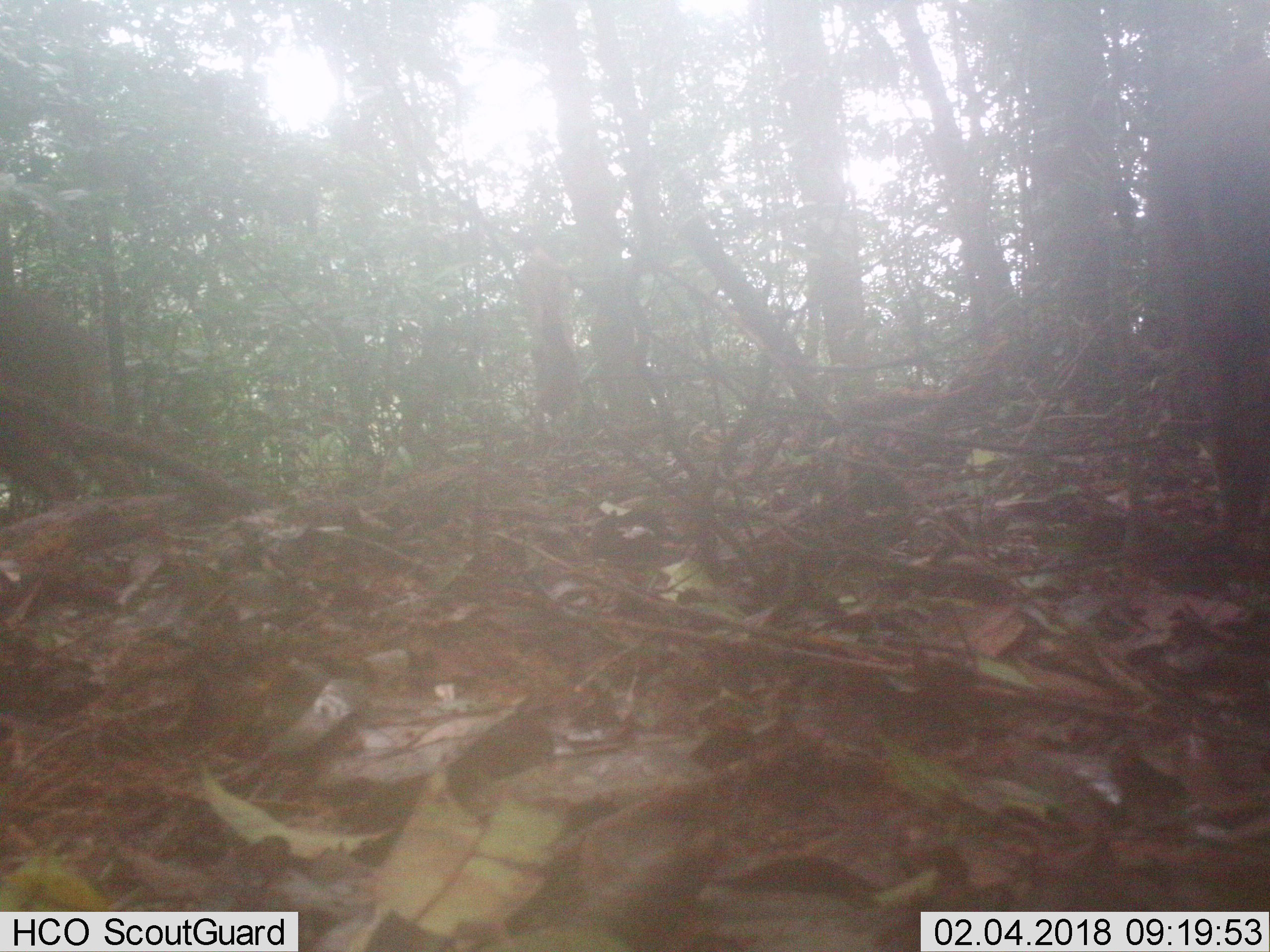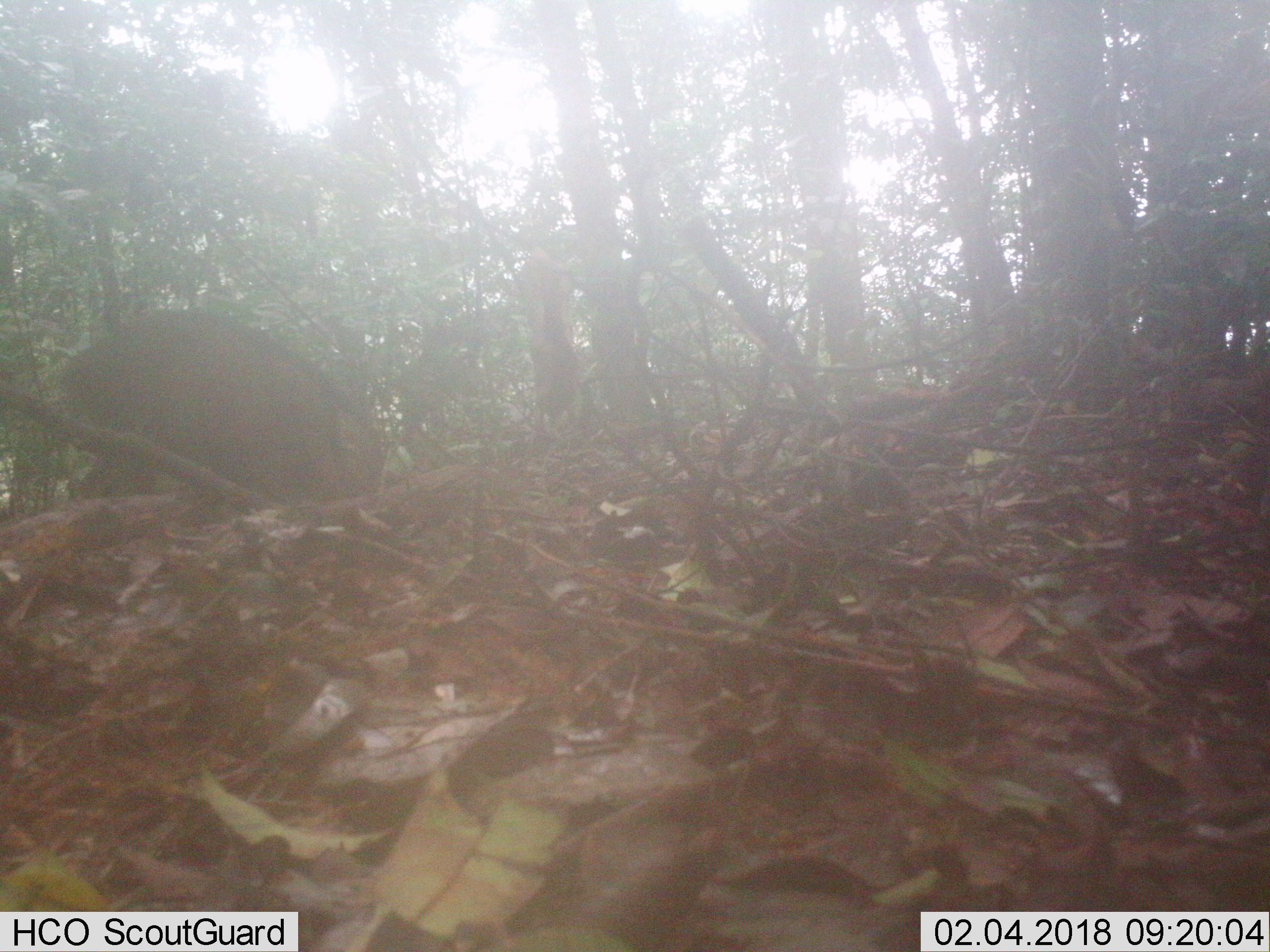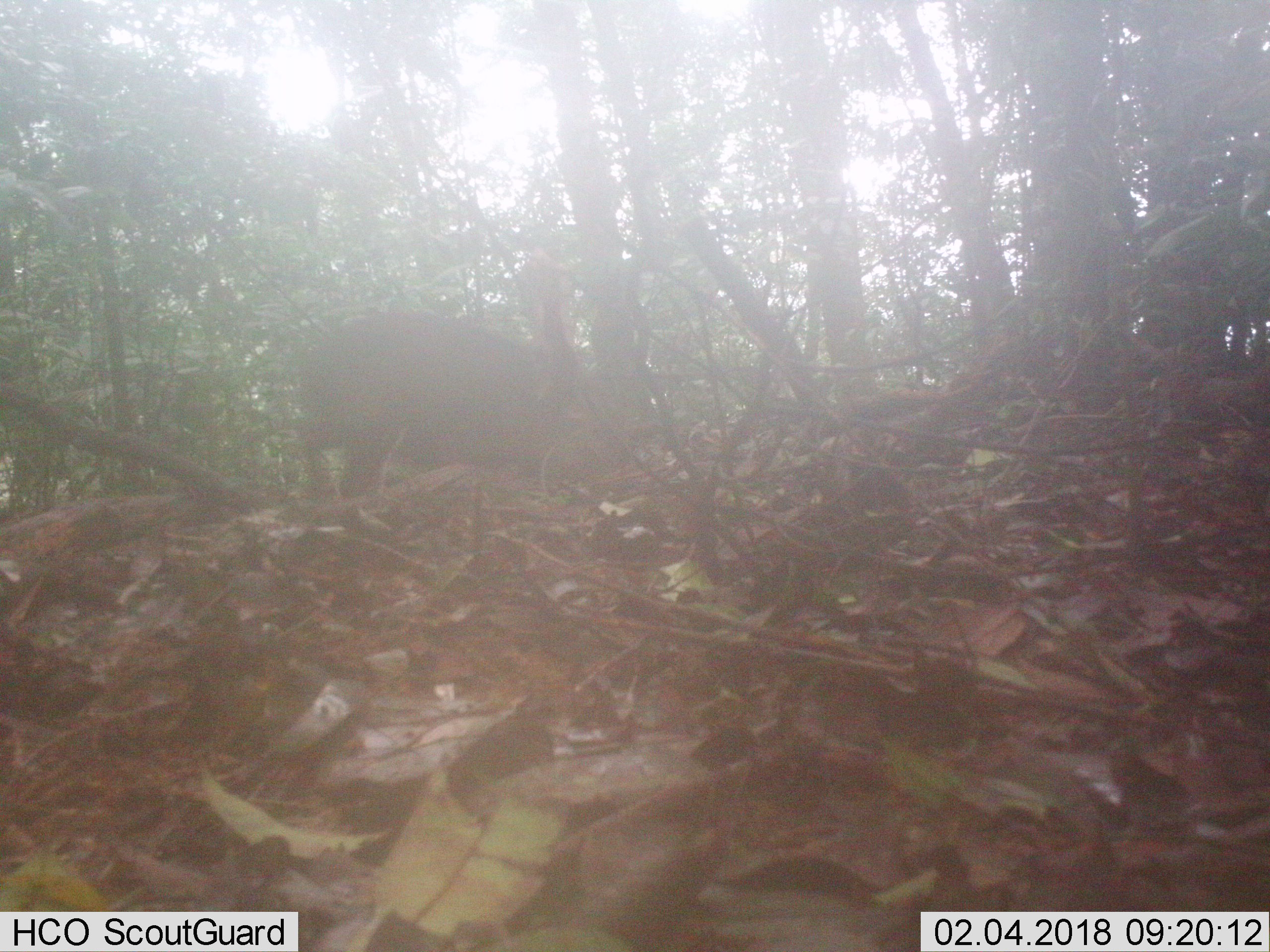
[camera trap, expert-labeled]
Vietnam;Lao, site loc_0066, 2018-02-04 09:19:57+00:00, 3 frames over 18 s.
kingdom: Animalia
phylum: Chordata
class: Mammalia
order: Artiodactyla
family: Suidae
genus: Sus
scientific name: Sus scrofa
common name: eurasian wild pig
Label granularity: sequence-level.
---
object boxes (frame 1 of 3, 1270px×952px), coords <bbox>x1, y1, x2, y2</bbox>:
eurasian wild pig: <bbox>0, 283, 188, 571</bbox>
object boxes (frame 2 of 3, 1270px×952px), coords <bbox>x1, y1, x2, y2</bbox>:
eurasian wild pig: <bbox>54, 315, 389, 502</bbox>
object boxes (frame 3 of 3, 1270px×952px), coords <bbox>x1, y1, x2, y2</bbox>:
eurasian wild pig: <bbox>294, 296, 595, 499</bbox>